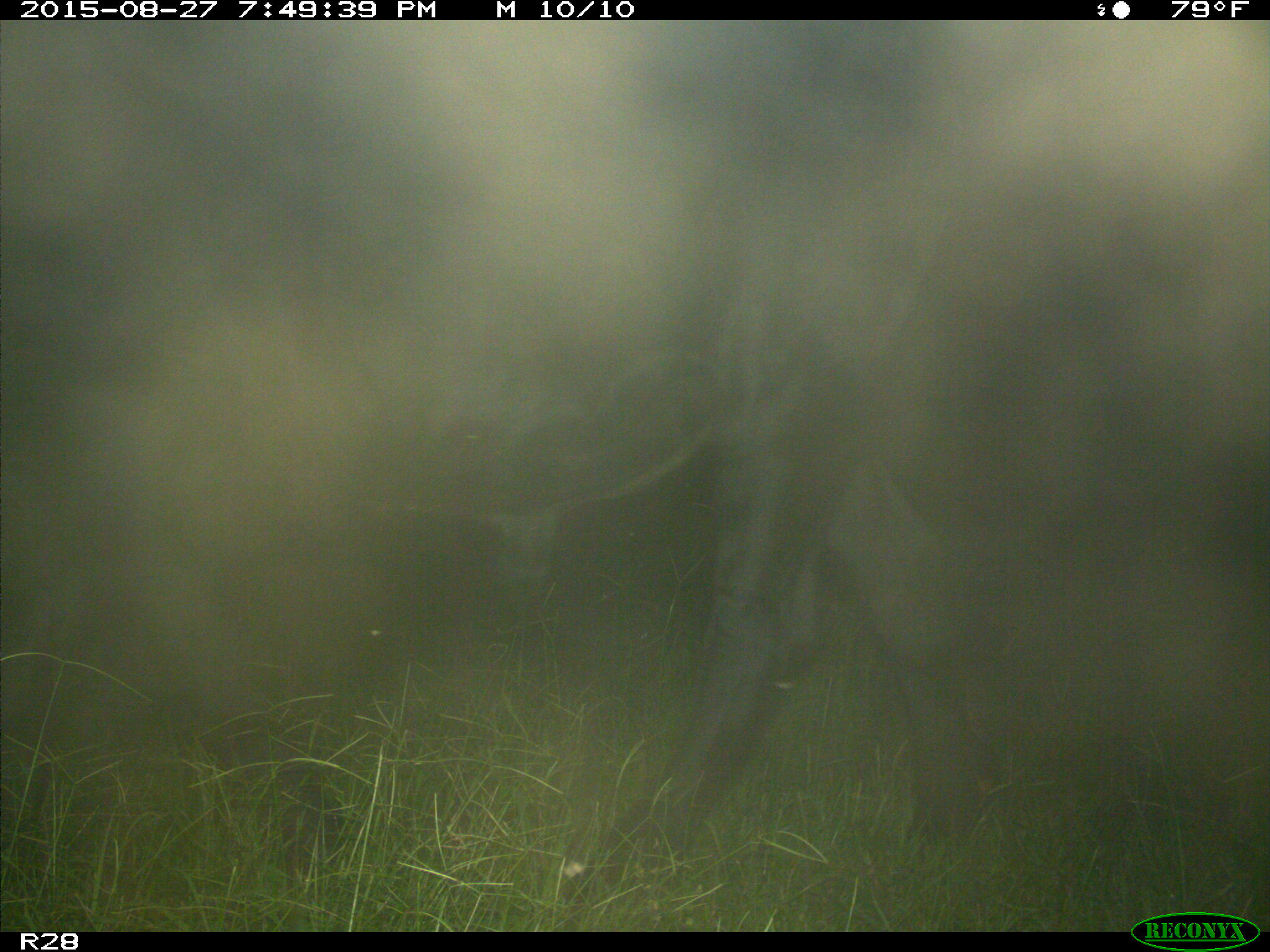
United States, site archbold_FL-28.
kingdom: Animalia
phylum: Chordata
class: Mammalia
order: Artiodactyla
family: Bovidae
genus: Bos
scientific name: Bos taurus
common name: domestic cow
Bos taurus (domestic cow).